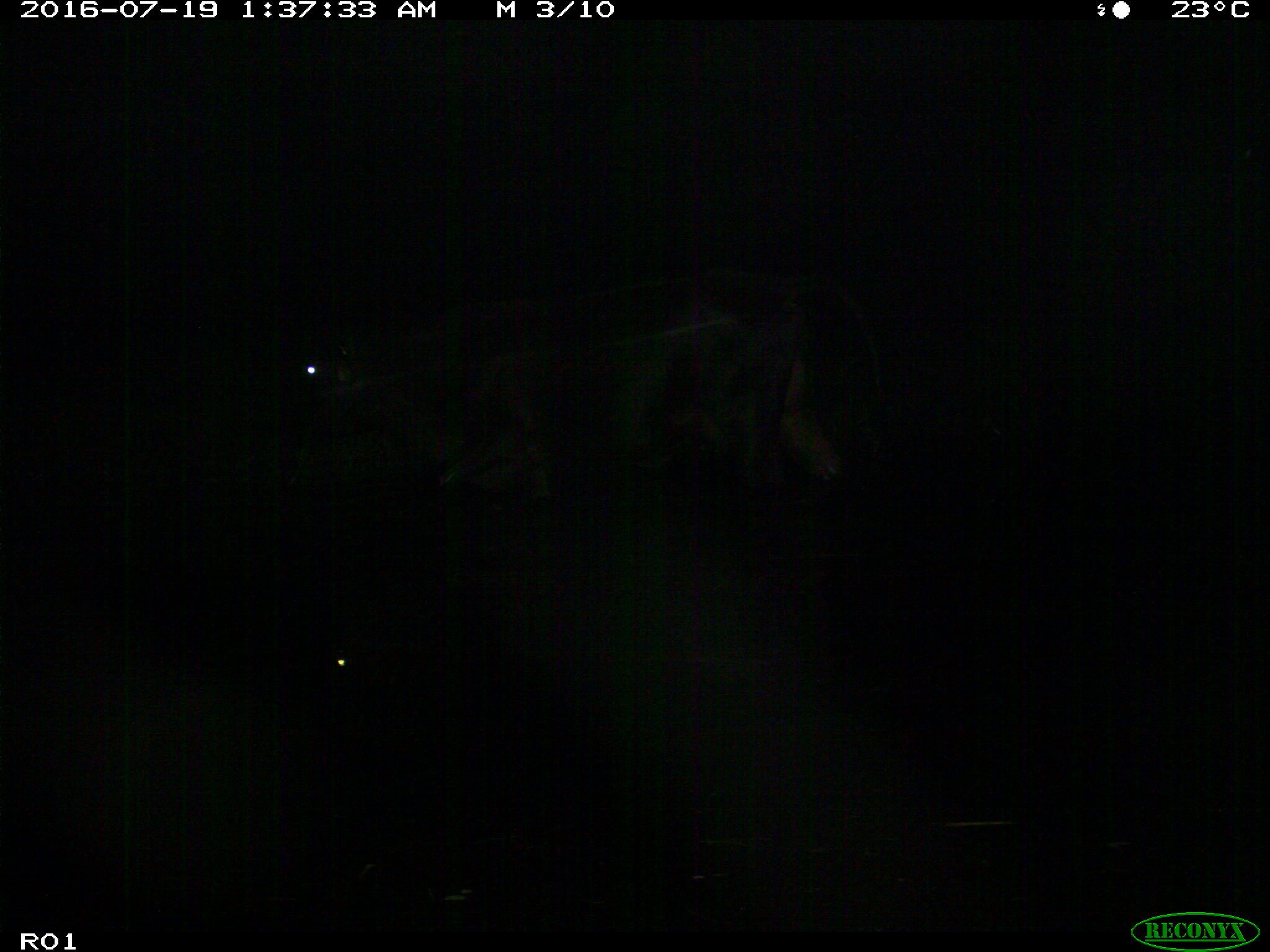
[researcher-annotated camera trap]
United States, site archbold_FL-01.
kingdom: Animalia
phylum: Chordata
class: Mammalia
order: Artiodactyla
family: Bovidae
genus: Bos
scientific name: Bos taurus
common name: domestic cow